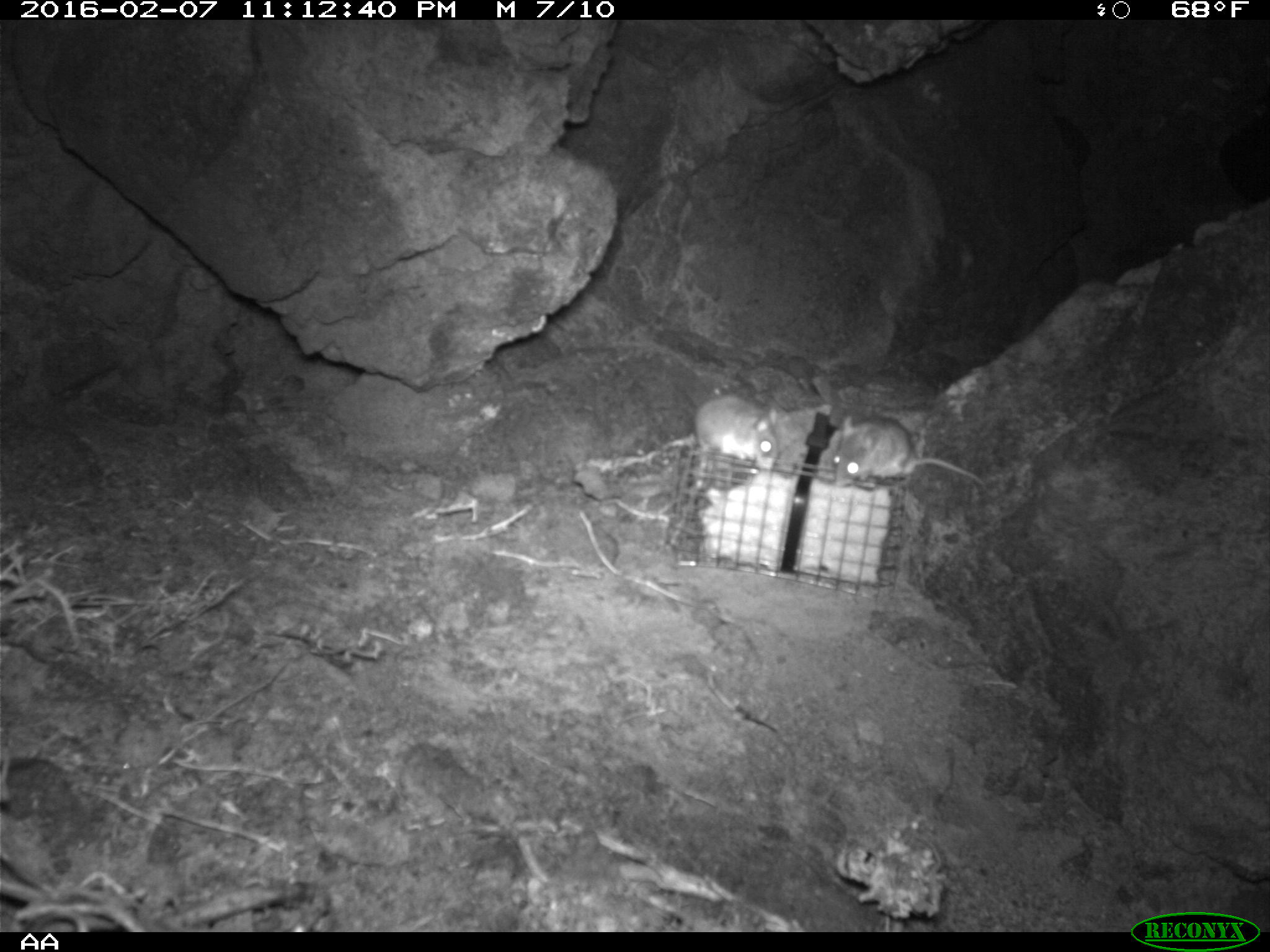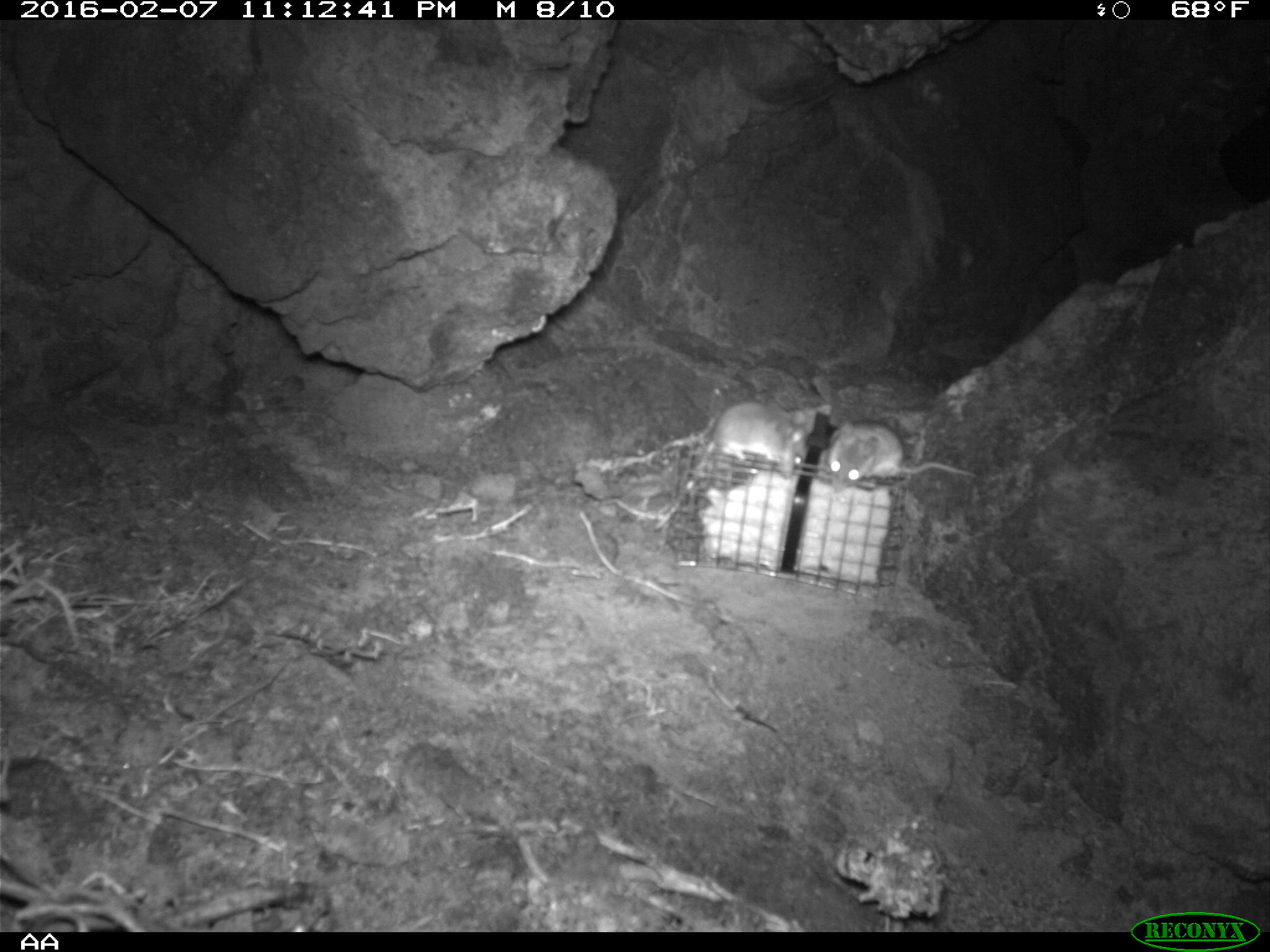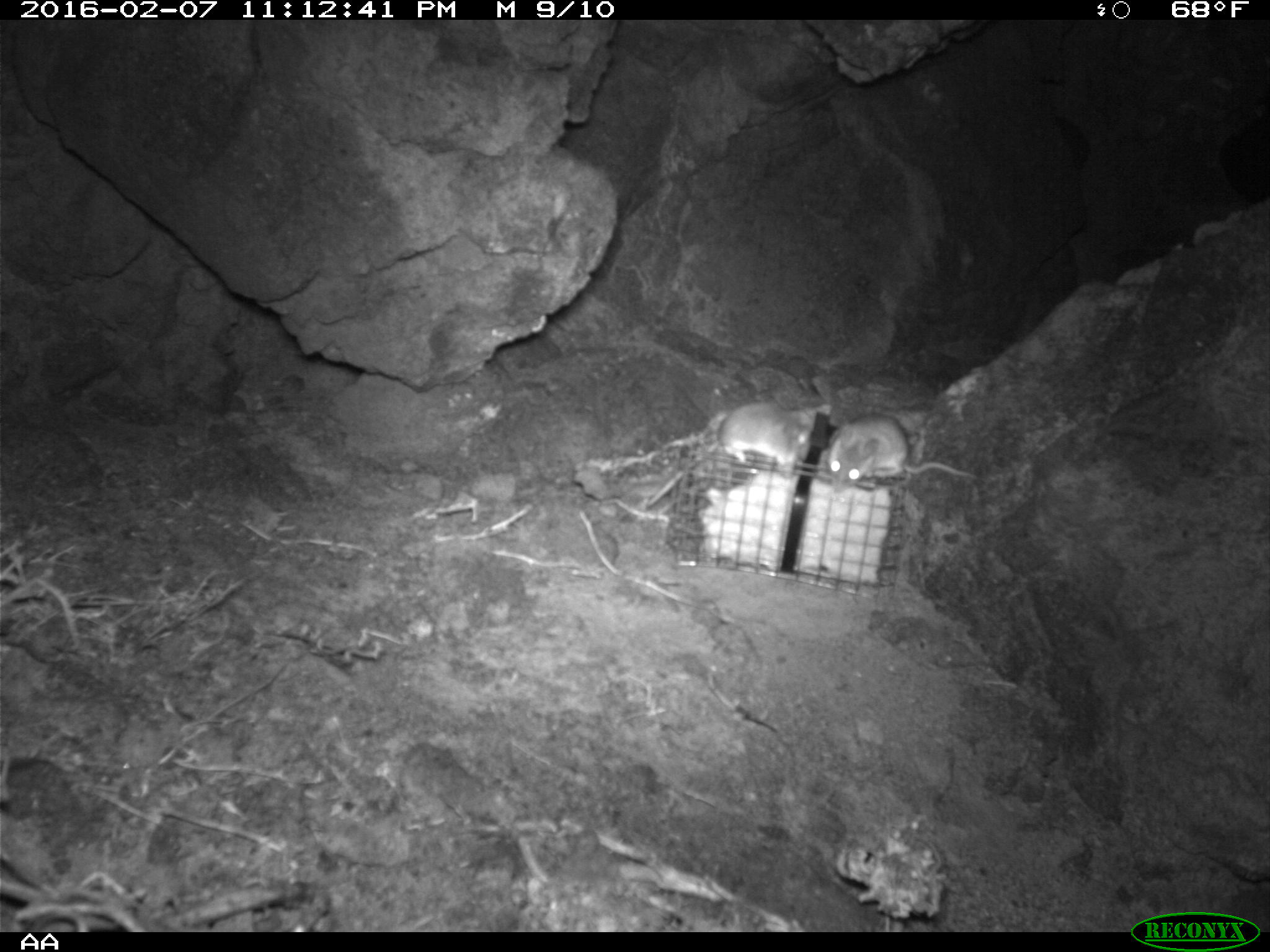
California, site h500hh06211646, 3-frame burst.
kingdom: Animalia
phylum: Chordata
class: Mammalia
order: Rodentia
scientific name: Rodentia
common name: rodent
Rodent (Rodentia).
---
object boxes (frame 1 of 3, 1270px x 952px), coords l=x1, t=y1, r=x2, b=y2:
rodent: l=833, t=411, r=985, b=490; l=692, t=394, r=777, b=459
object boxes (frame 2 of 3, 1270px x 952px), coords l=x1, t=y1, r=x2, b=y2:
rodent: l=685, t=402, r=819, b=491; l=825, t=419, r=979, b=491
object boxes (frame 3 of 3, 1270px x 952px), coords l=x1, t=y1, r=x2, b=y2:
rodent: l=644, t=398, r=814, b=509; l=827, t=412, r=979, b=493